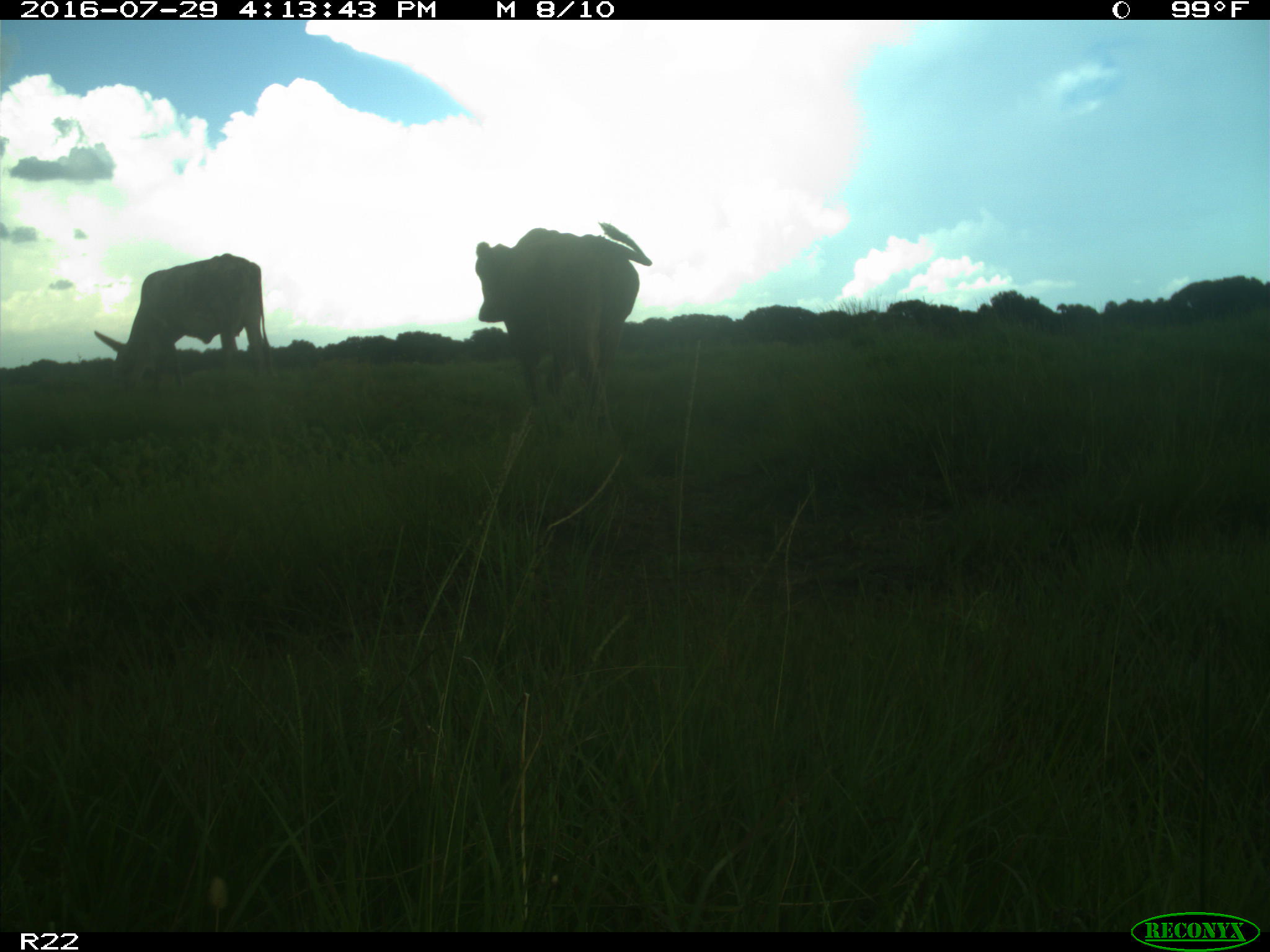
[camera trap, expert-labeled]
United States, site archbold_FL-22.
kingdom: Animalia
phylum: Chordata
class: Mammalia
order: Artiodactyla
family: Bovidae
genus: Bos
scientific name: Bos taurus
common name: domestic cow